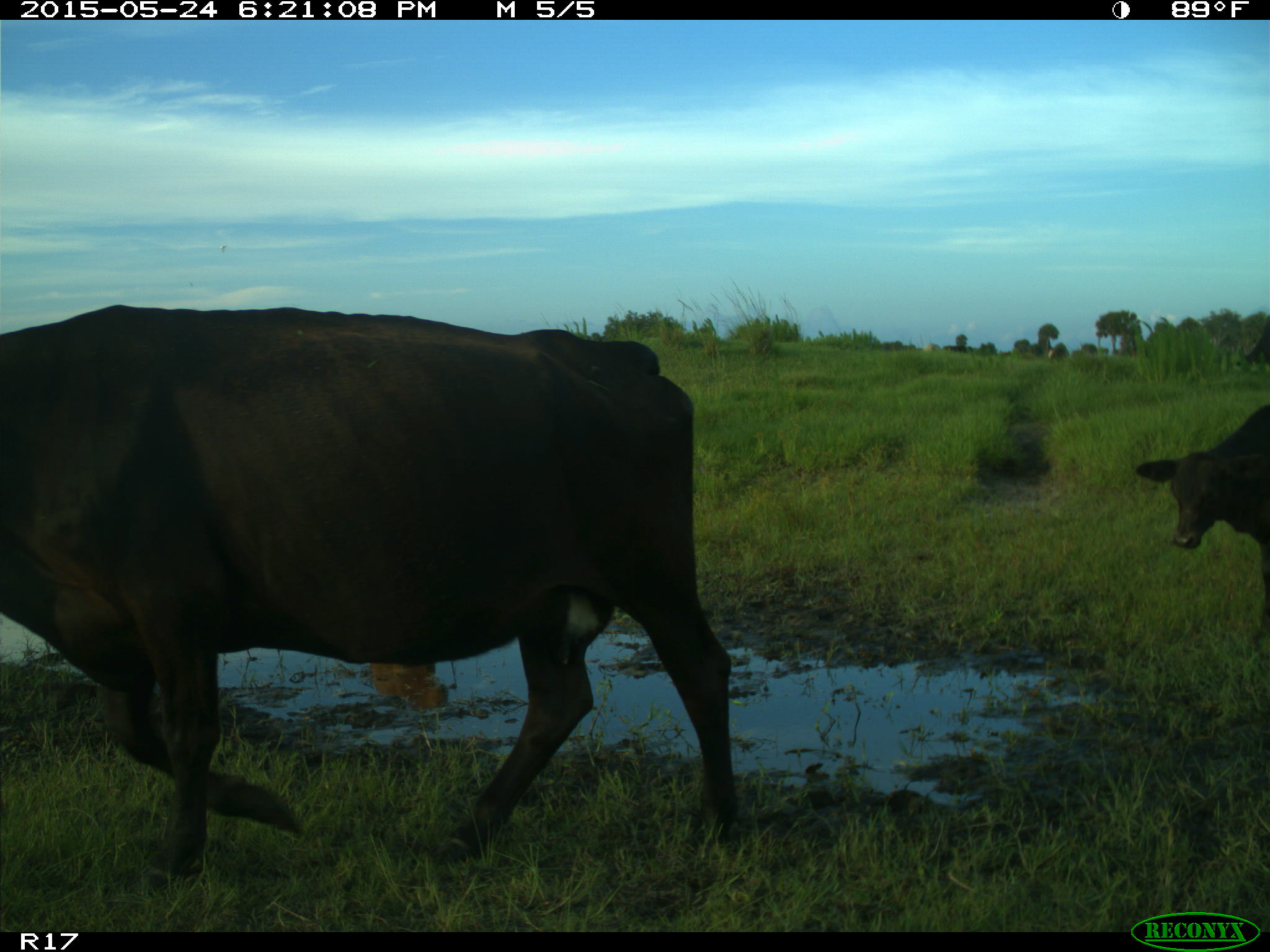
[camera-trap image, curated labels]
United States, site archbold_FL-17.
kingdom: Animalia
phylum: Chordata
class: Mammalia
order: Artiodactyla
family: Bovidae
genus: Bos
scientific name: Bos taurus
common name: domestic cow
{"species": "Bos taurus (domestic cow)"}